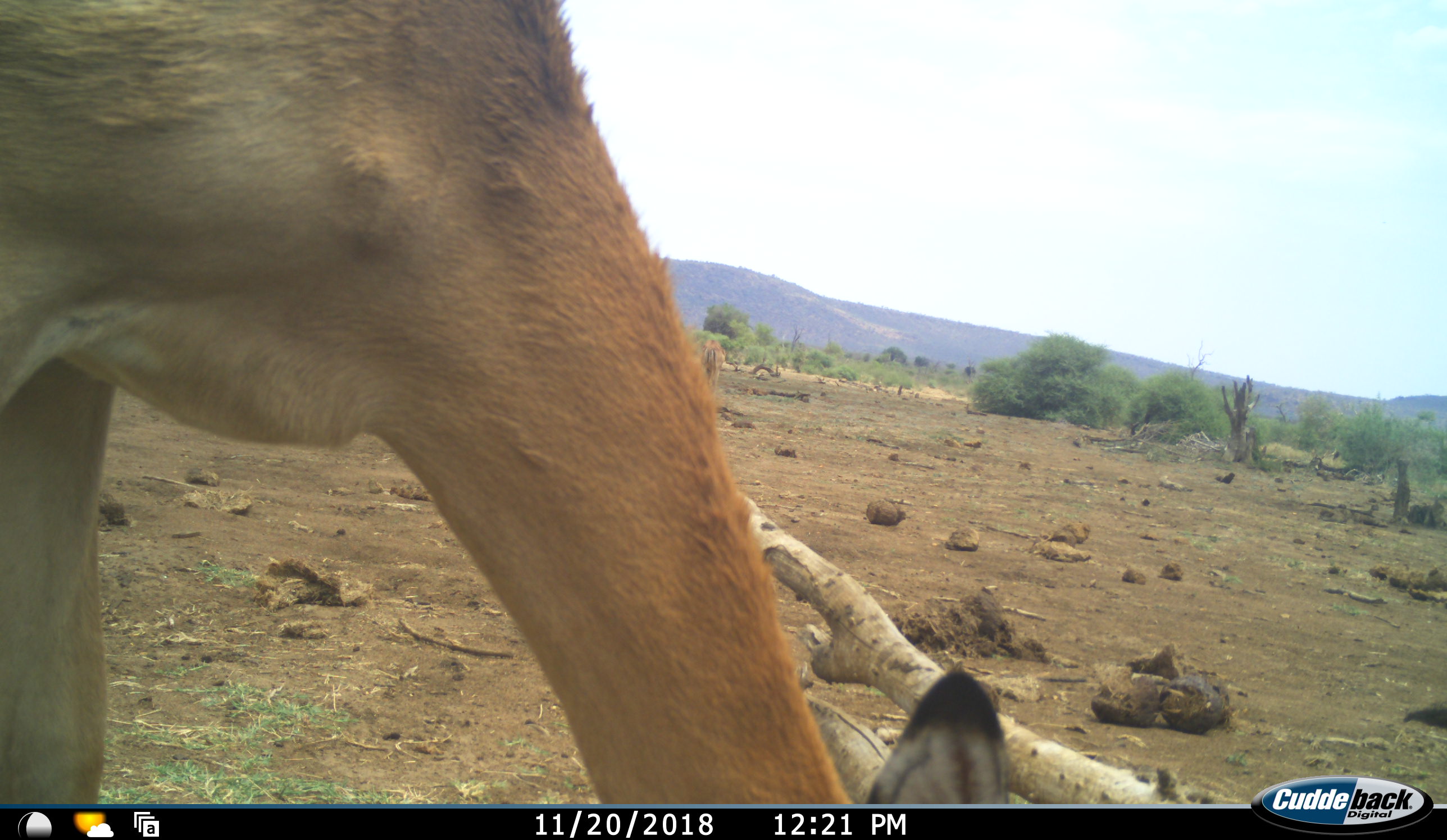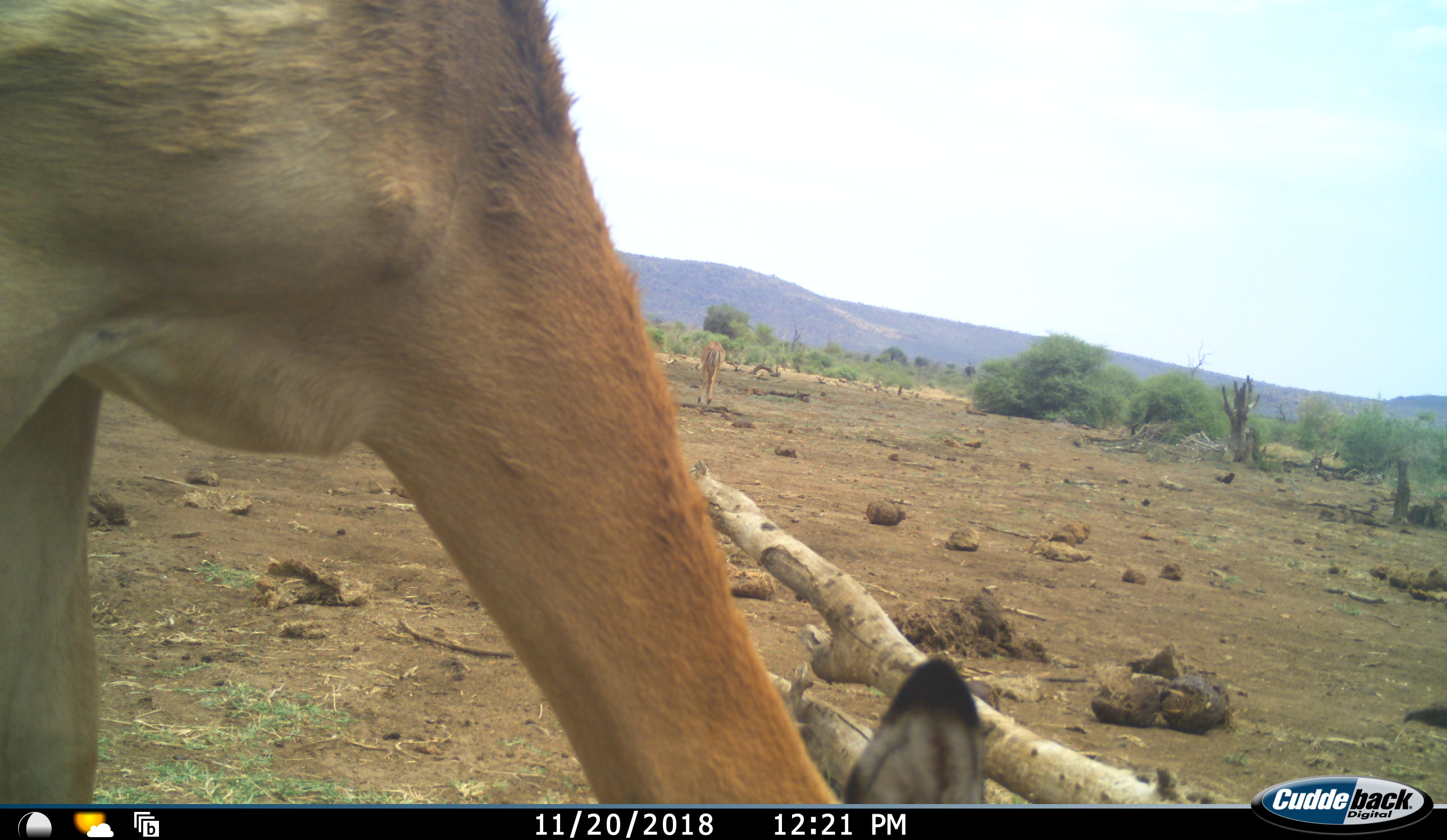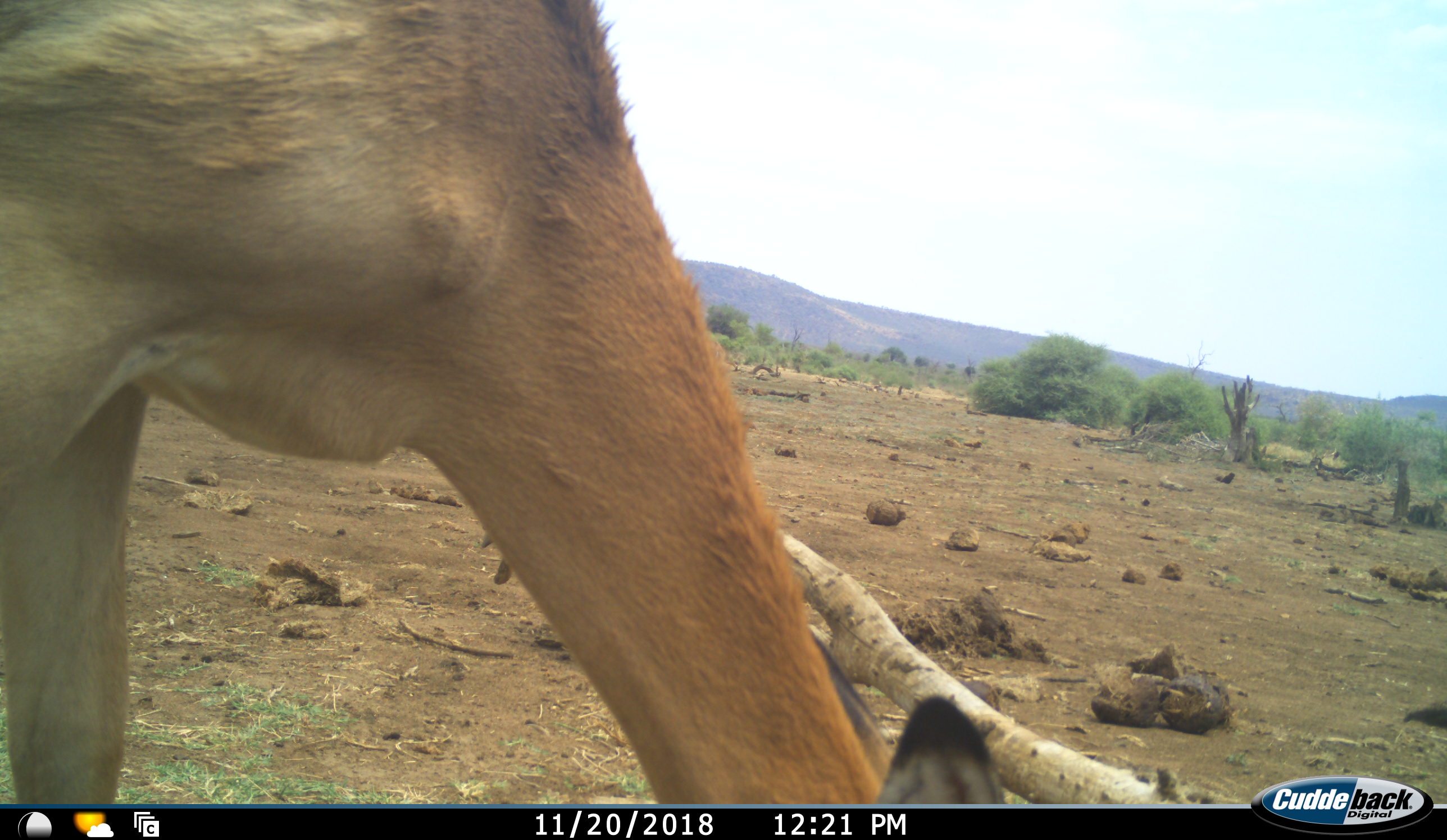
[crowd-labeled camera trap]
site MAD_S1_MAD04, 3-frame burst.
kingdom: Animalia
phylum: Chordata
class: Mammalia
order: Artiodactyla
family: Bovidae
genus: Aepyceros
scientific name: Aepyceros melampus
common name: impala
Impala (Aepyceros melampus), count 2. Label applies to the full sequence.